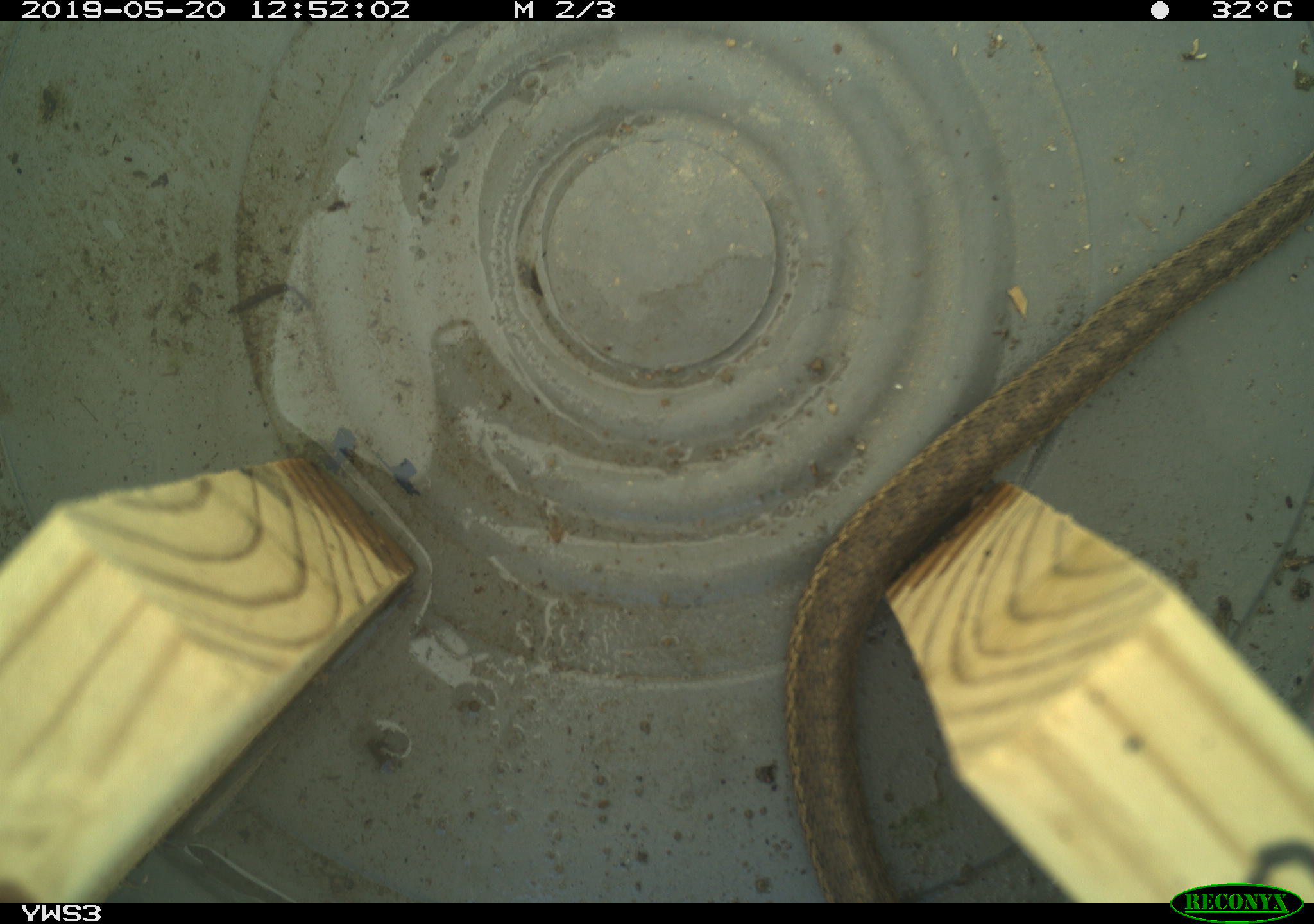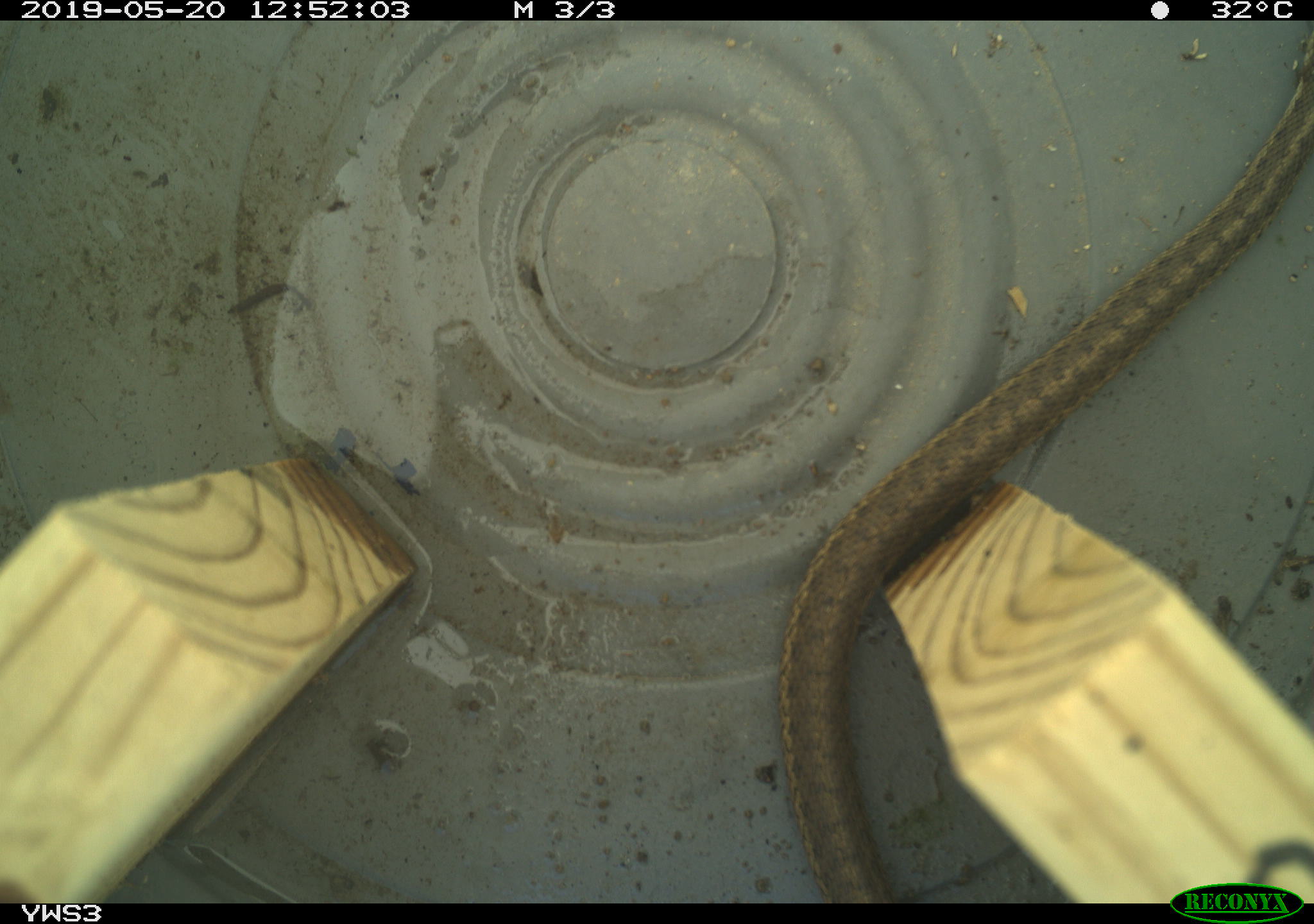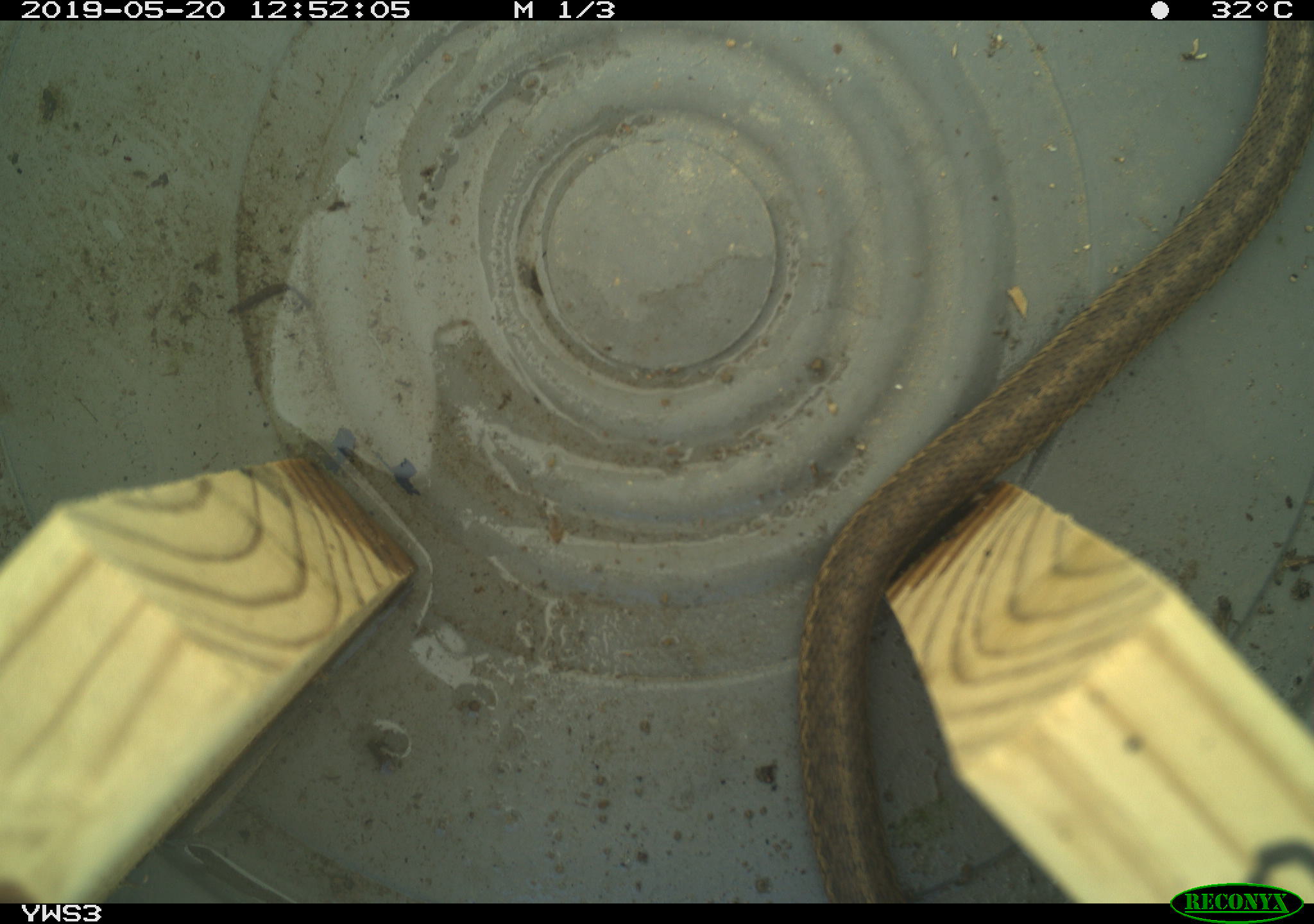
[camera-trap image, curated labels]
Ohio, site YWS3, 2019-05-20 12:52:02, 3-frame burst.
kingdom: Animalia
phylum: Chordata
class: Reptilia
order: Squamata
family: Colubridae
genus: Thamnophis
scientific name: Thamnophis sirtalis sirtalis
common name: eastern gartersnake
Eastern gartersnake (Thamnophis sirtalis sirtalis).